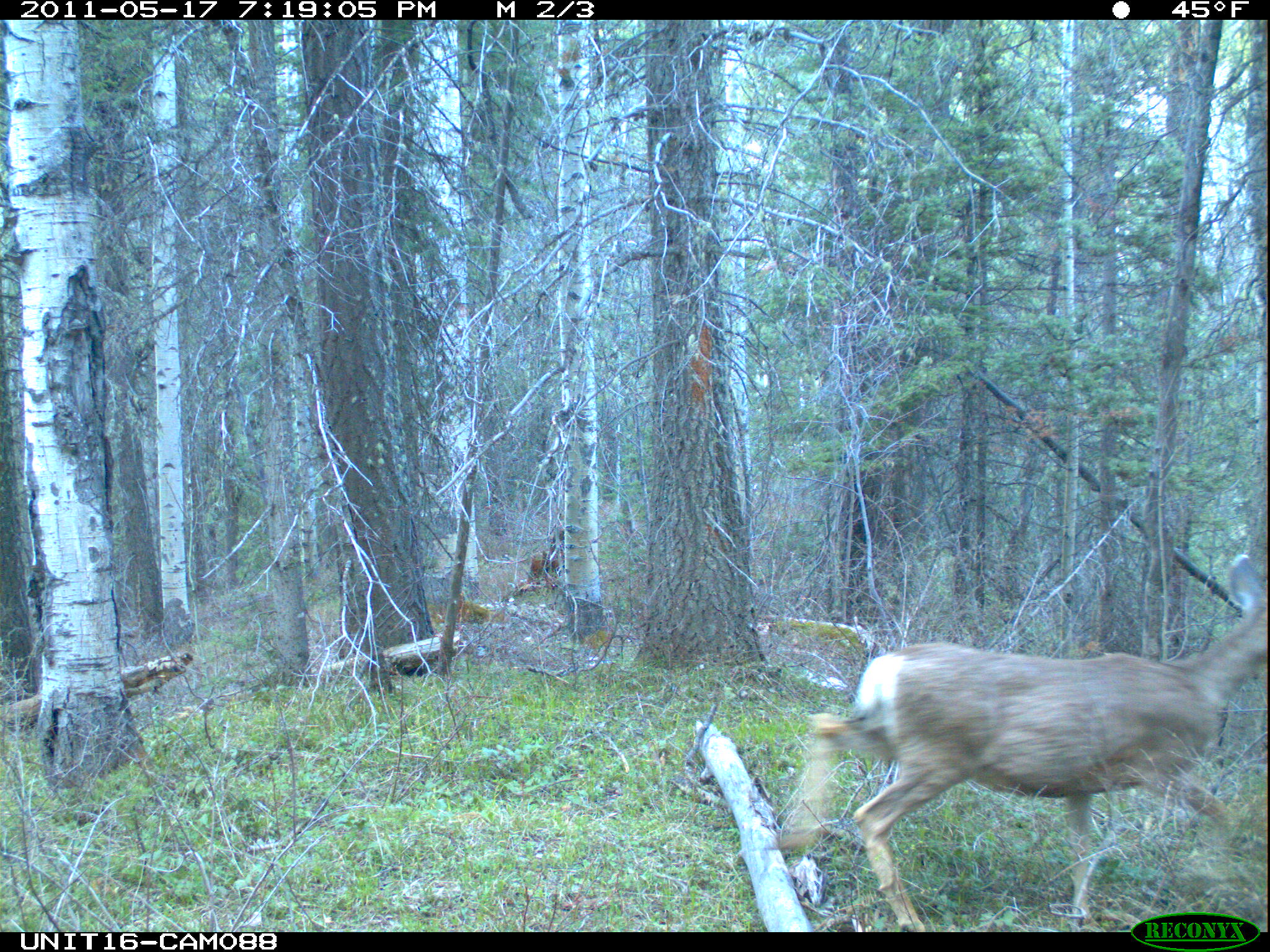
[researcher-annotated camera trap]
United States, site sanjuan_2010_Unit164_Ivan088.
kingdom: Animalia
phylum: Chordata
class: Mammalia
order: Artiodactyla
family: Cervidae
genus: Odocoileus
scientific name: Odocoileus hemionus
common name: mule deer